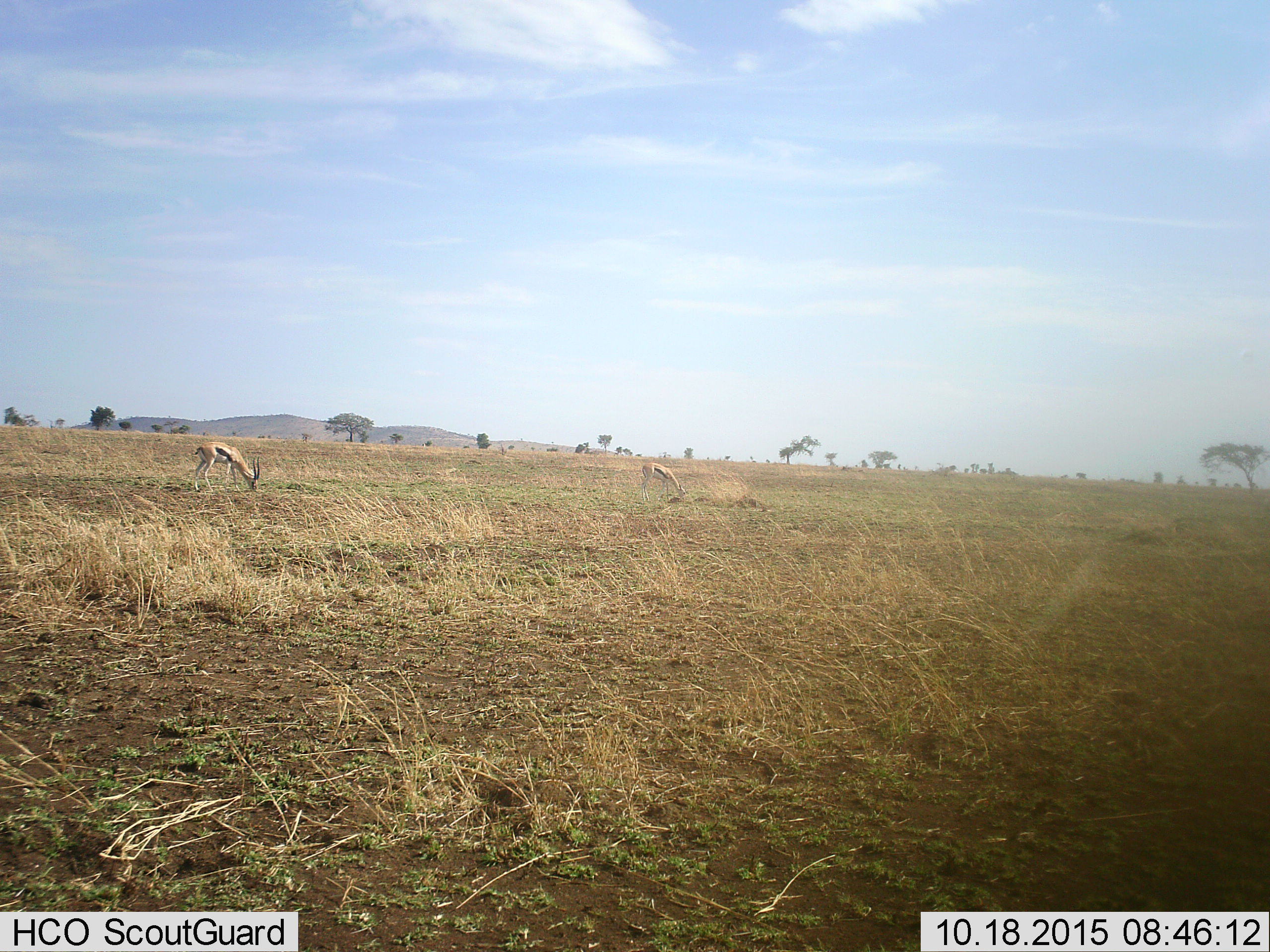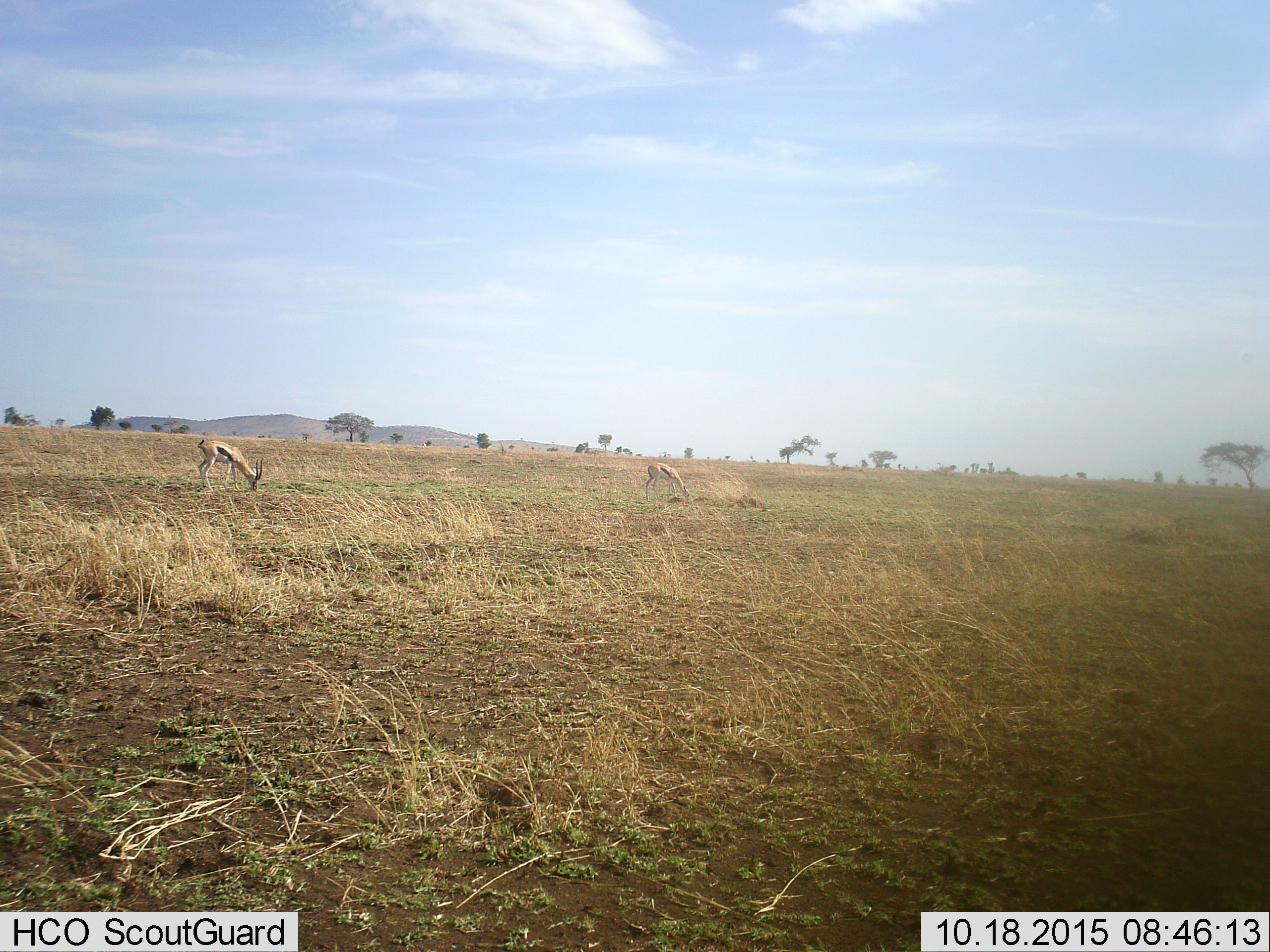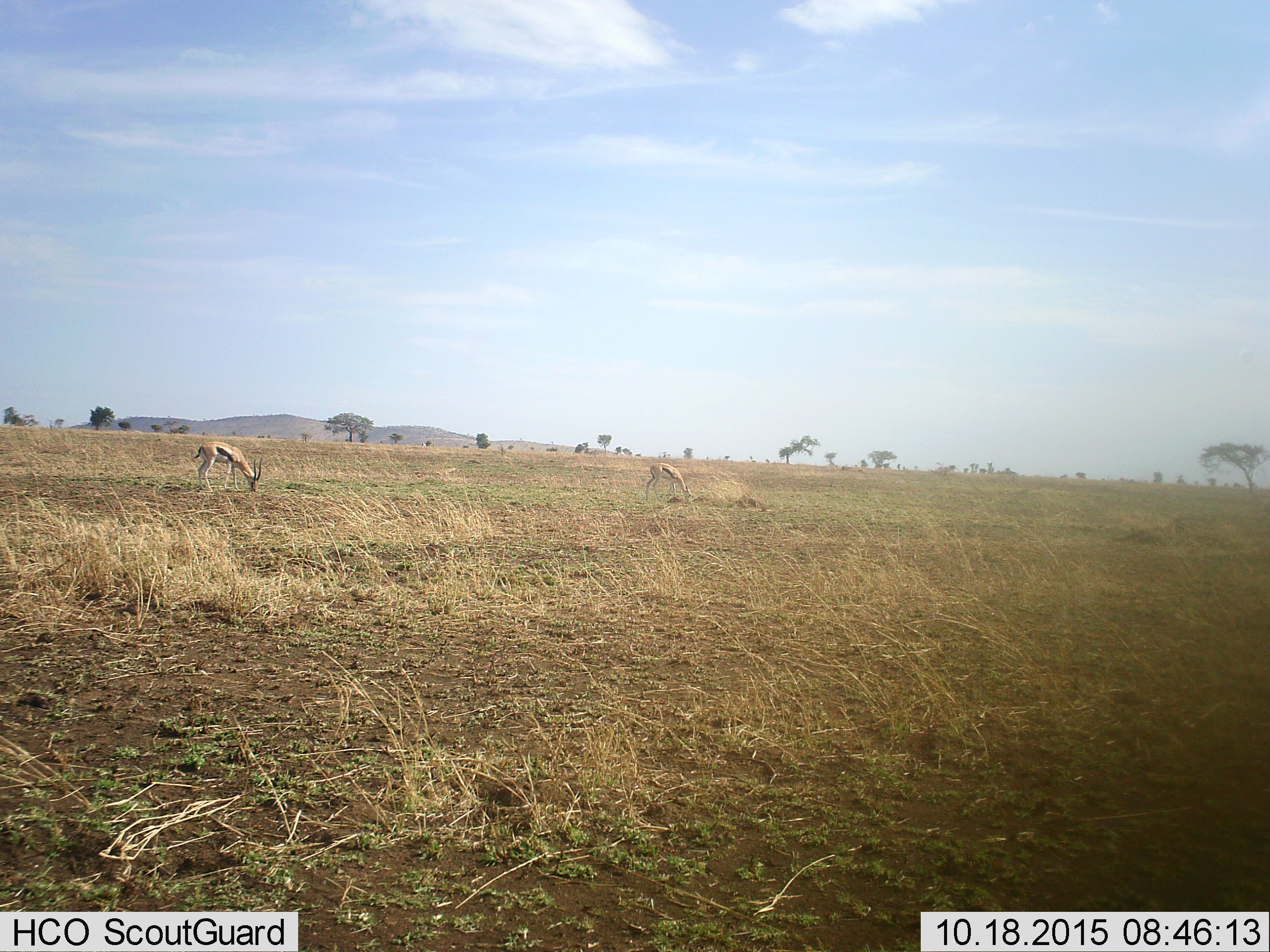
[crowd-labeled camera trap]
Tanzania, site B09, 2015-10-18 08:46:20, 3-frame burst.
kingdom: Animalia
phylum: Chordata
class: Mammalia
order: Artiodactyla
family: Bovidae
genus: Eudorcas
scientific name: Eudorcas thomsonii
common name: thomson's gazelle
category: gazellethomsons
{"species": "gazellethomsons (thomson's gazelle) (Eudorcas thomsonii)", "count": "2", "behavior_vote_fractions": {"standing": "26%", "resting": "0%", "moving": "0%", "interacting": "0%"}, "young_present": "5%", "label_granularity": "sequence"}